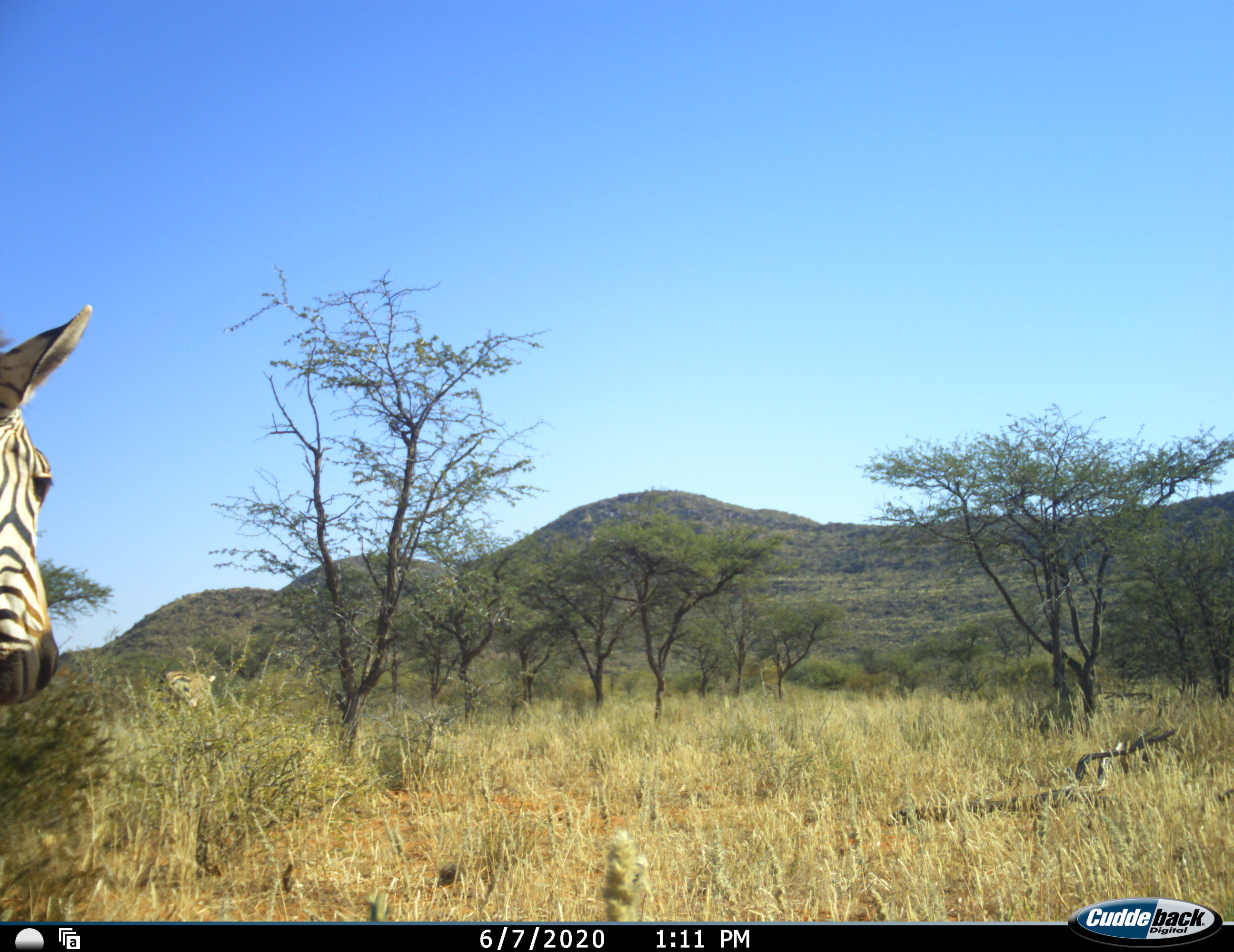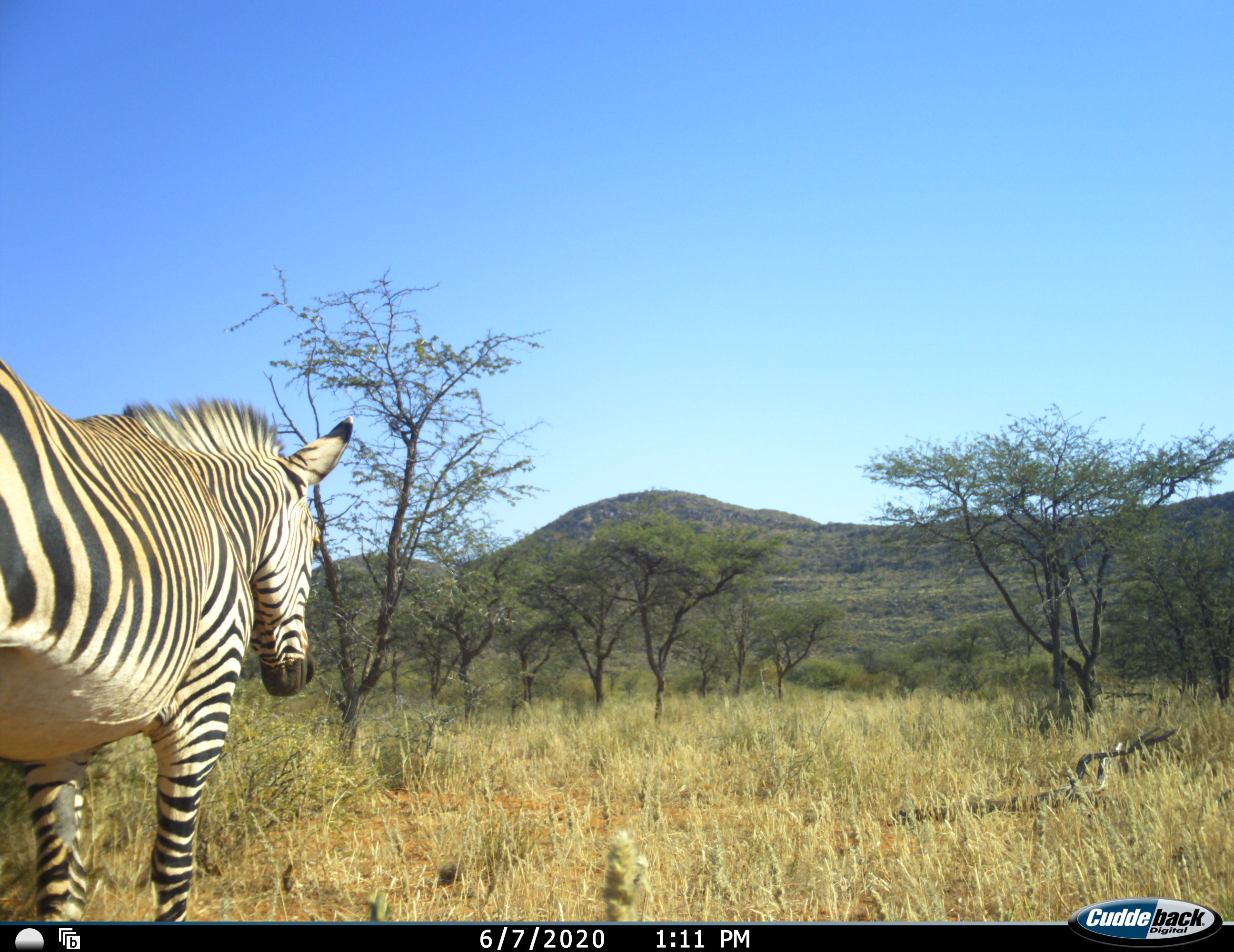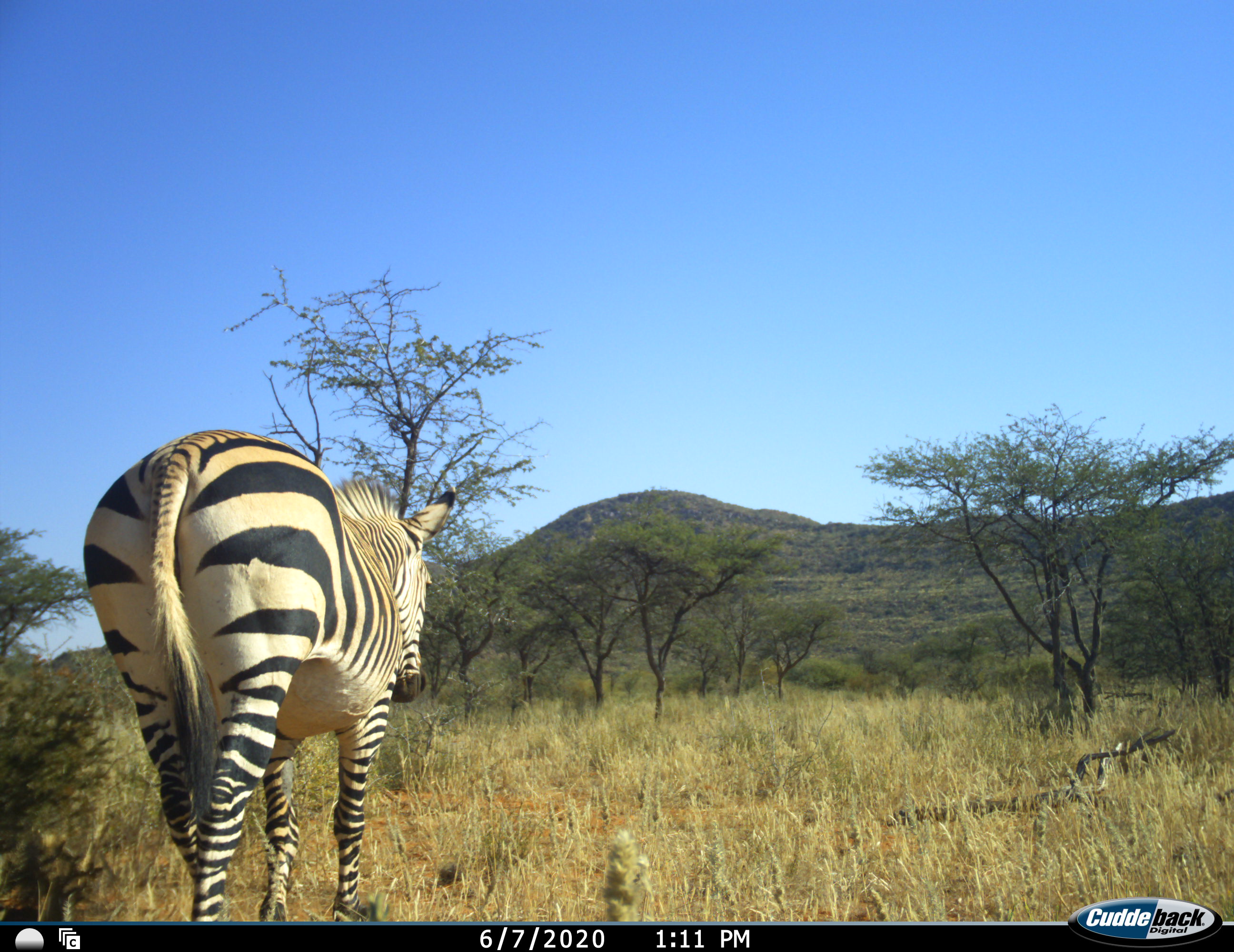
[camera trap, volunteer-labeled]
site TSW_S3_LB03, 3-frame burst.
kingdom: Animalia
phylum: Chordata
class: Mammalia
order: Perissodactyla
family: Equidae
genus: Equus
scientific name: Equus zebra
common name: mountain zebra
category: zebramountain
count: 1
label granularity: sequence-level